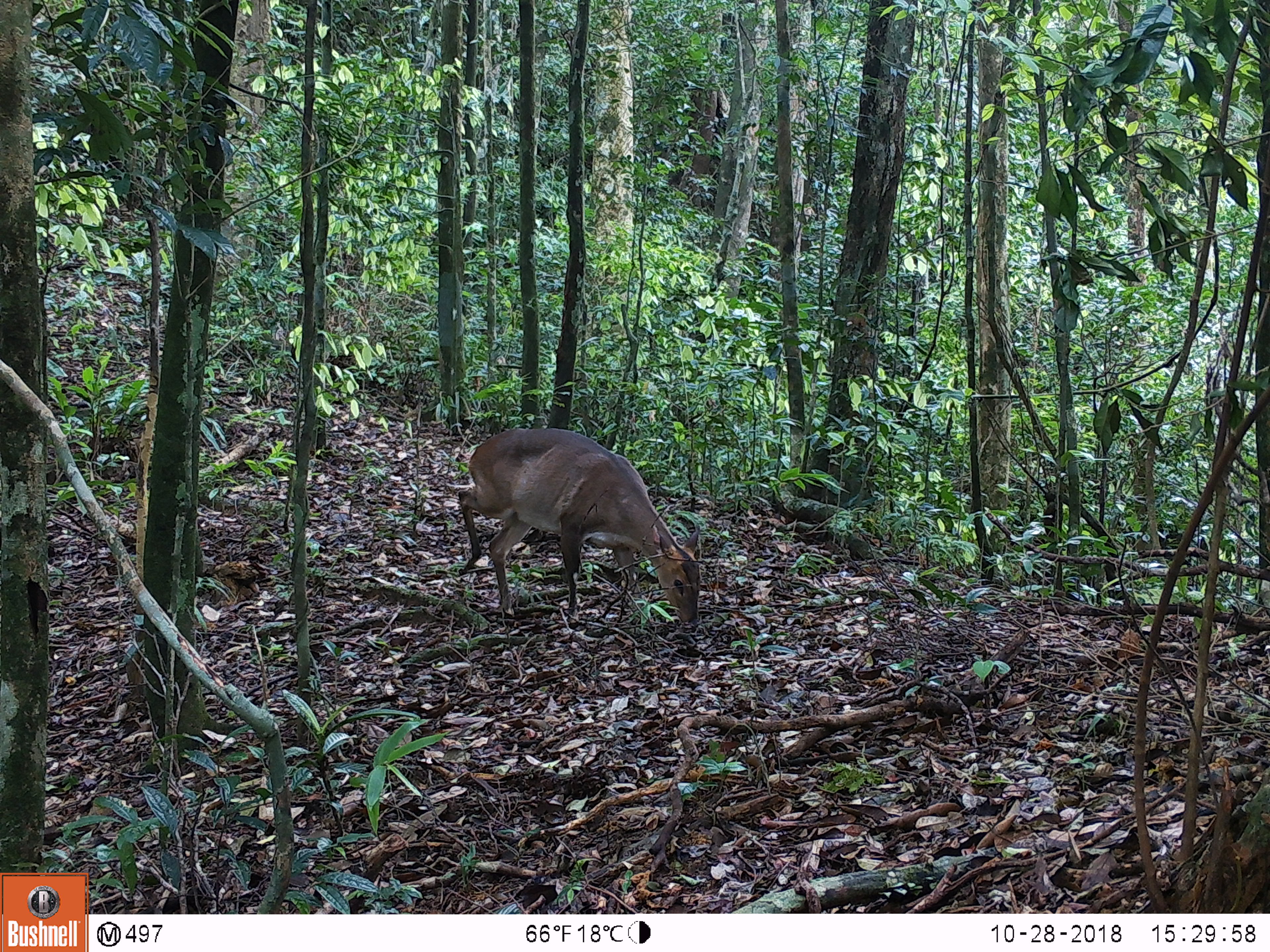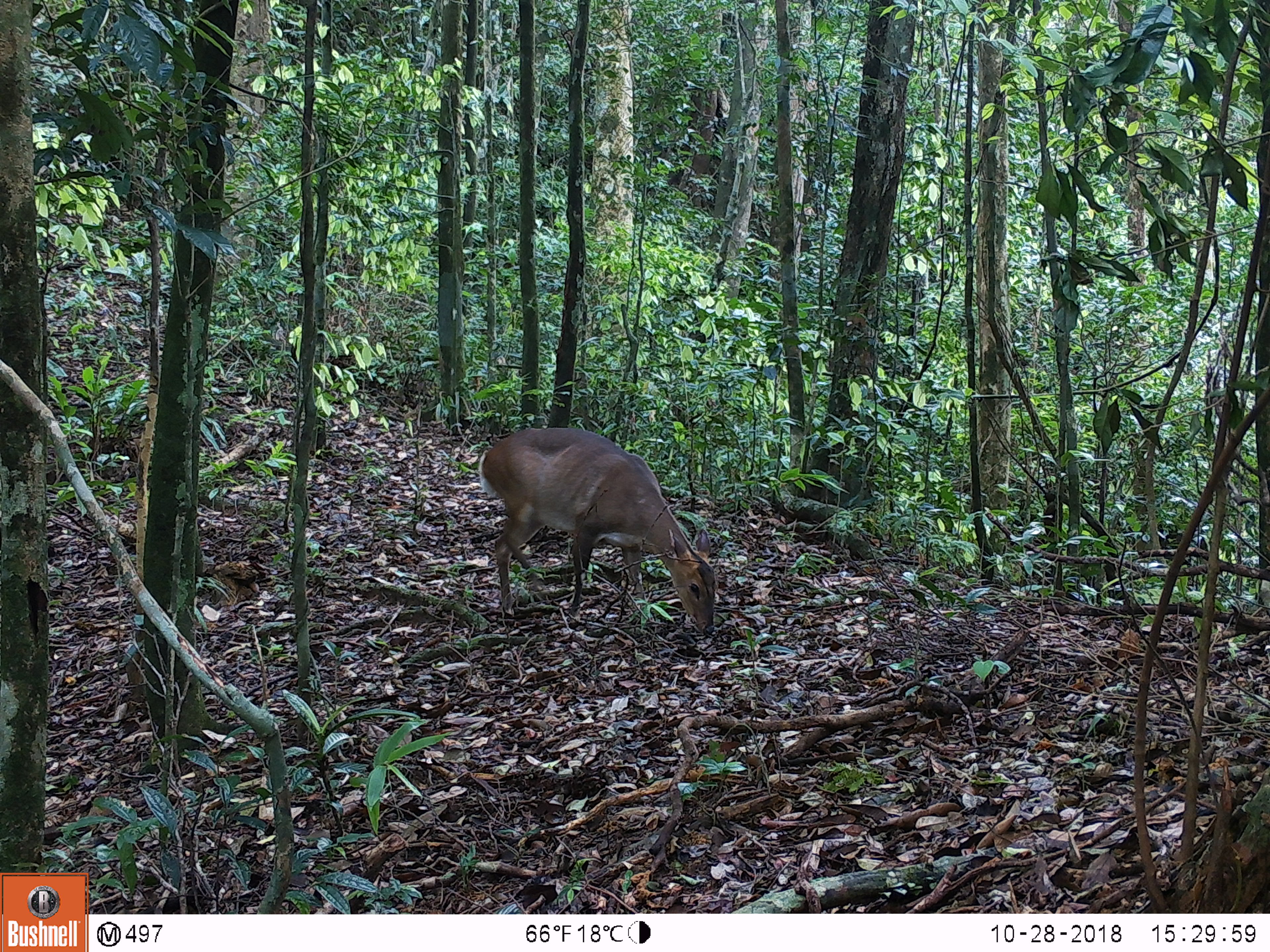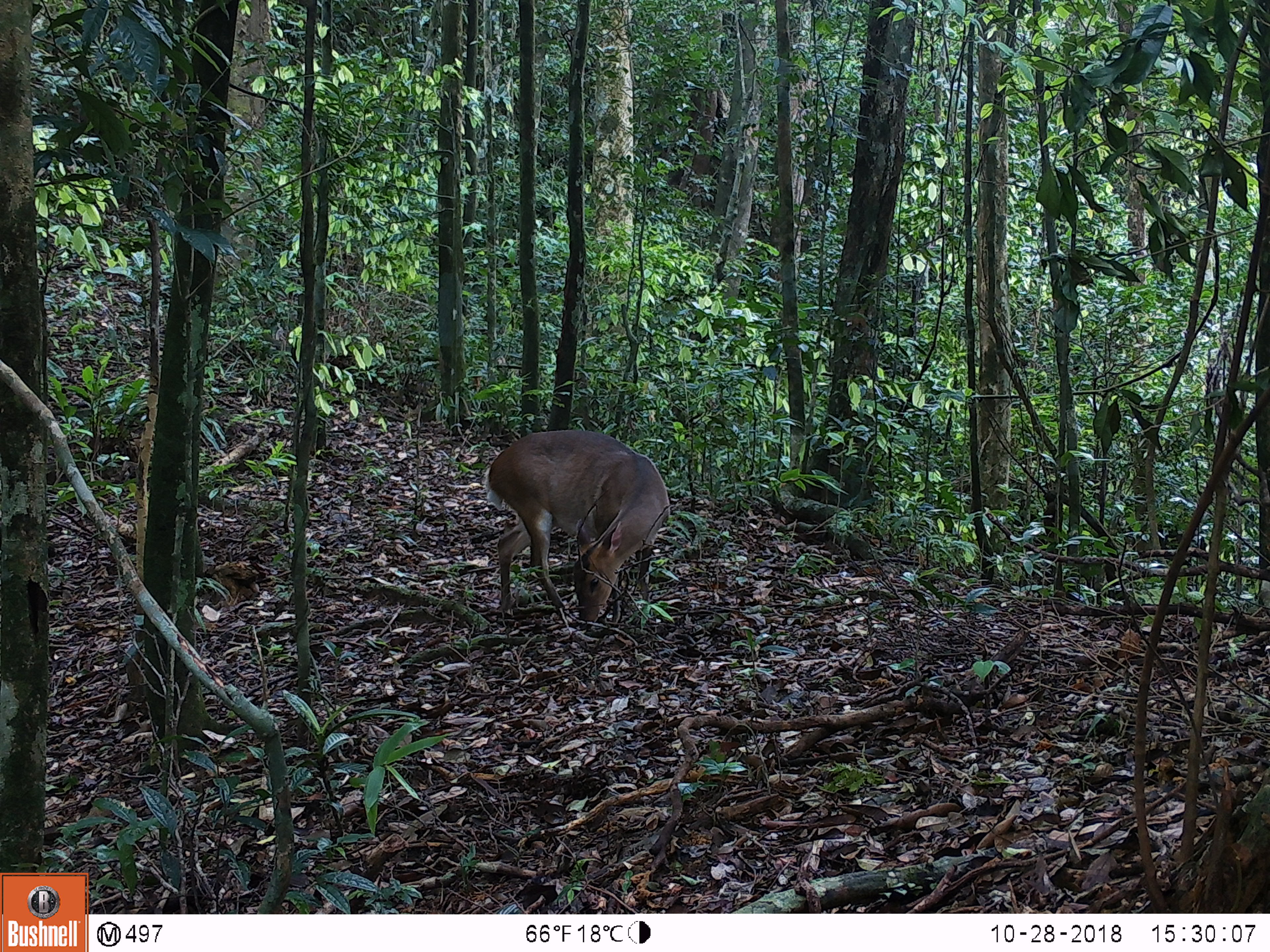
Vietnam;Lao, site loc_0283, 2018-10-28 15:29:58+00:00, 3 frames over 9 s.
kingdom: Animalia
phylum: Chordata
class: Mammalia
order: Artiodactyla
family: Cervidae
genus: Muntiacus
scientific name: Muntiacus vuquangensis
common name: large-antlered muntjac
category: large antlered muntjac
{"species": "large antlered muntjac (large-antlered muntjac) (Muntiacus vuquangensis)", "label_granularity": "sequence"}